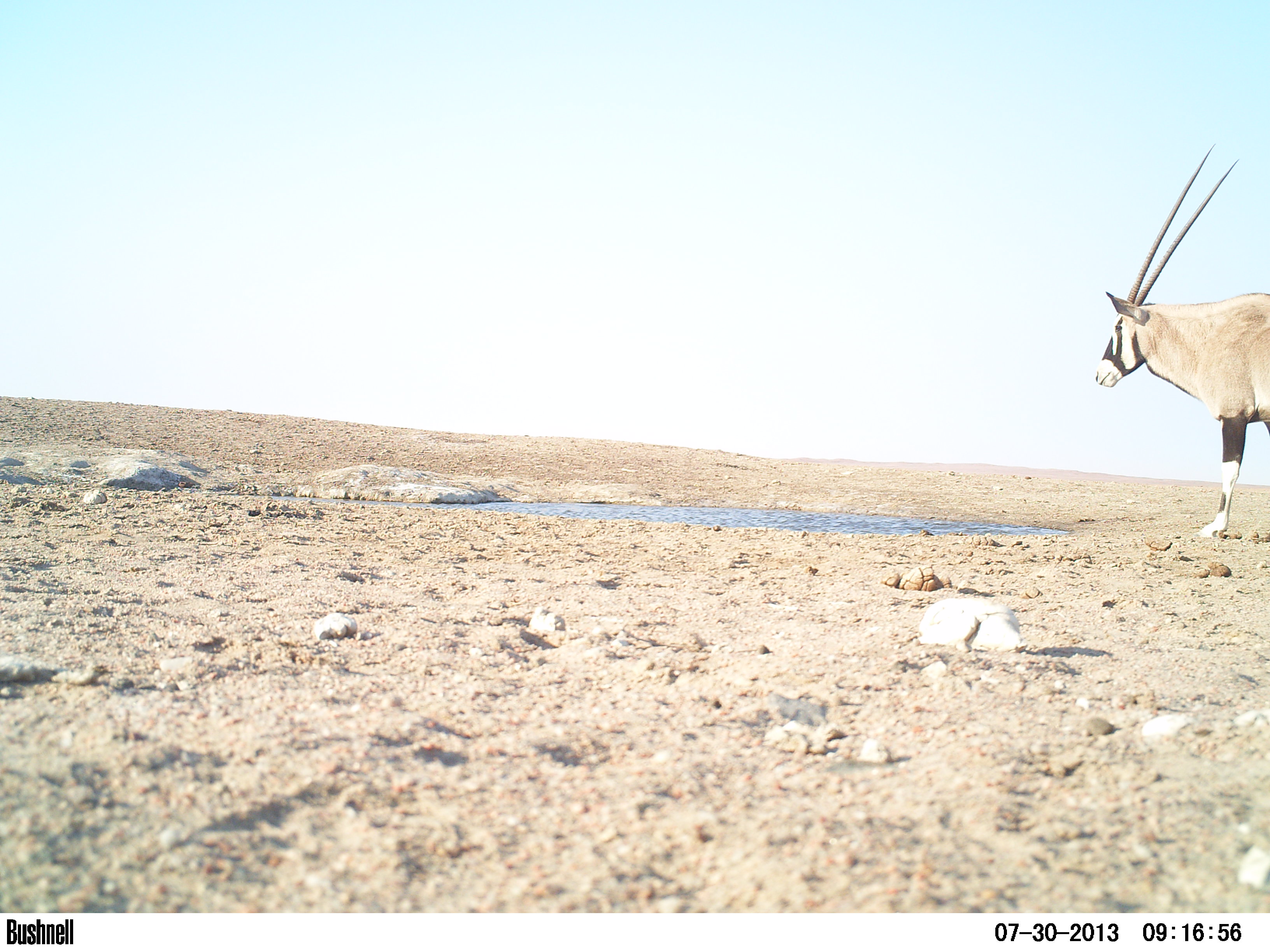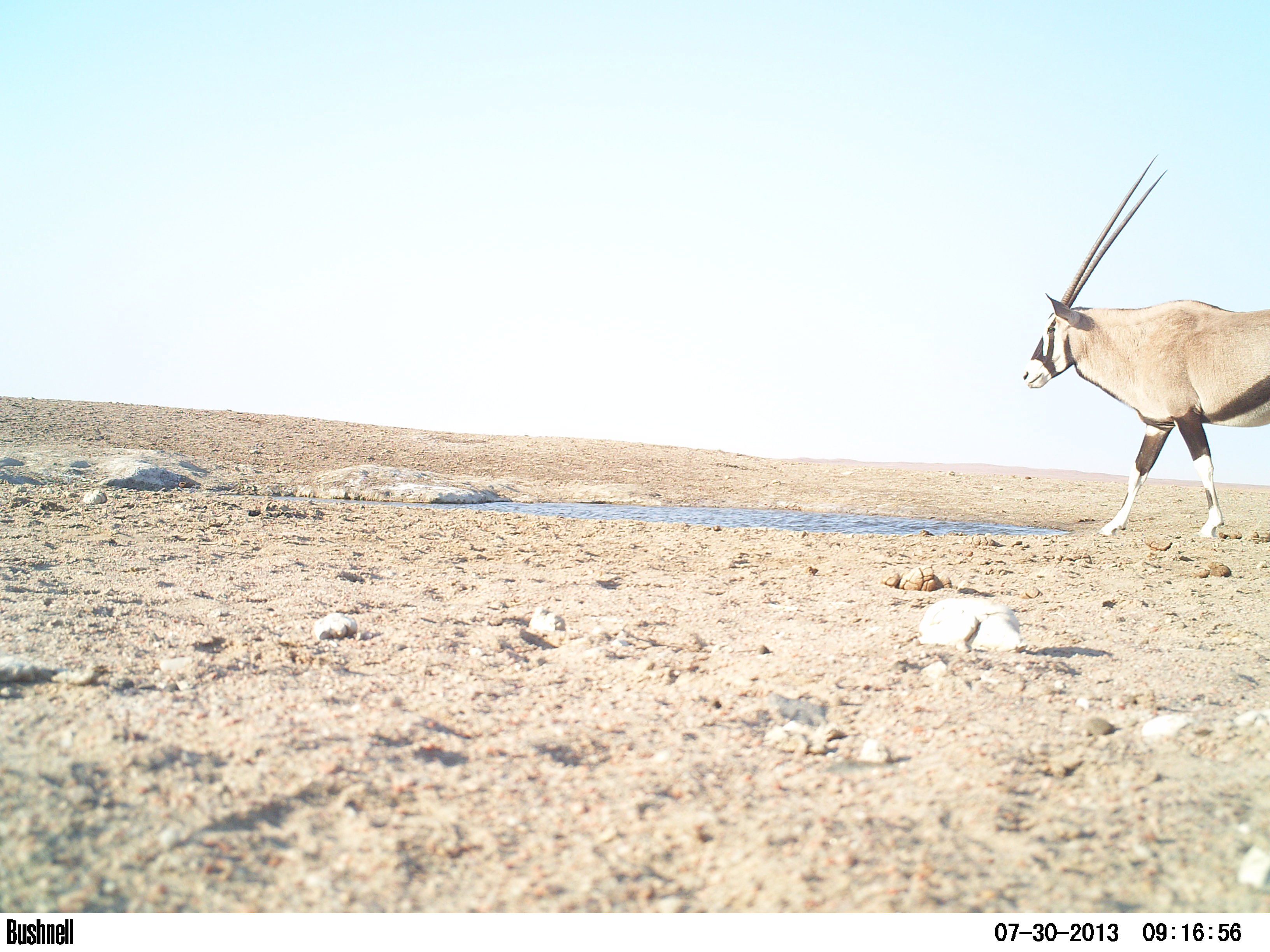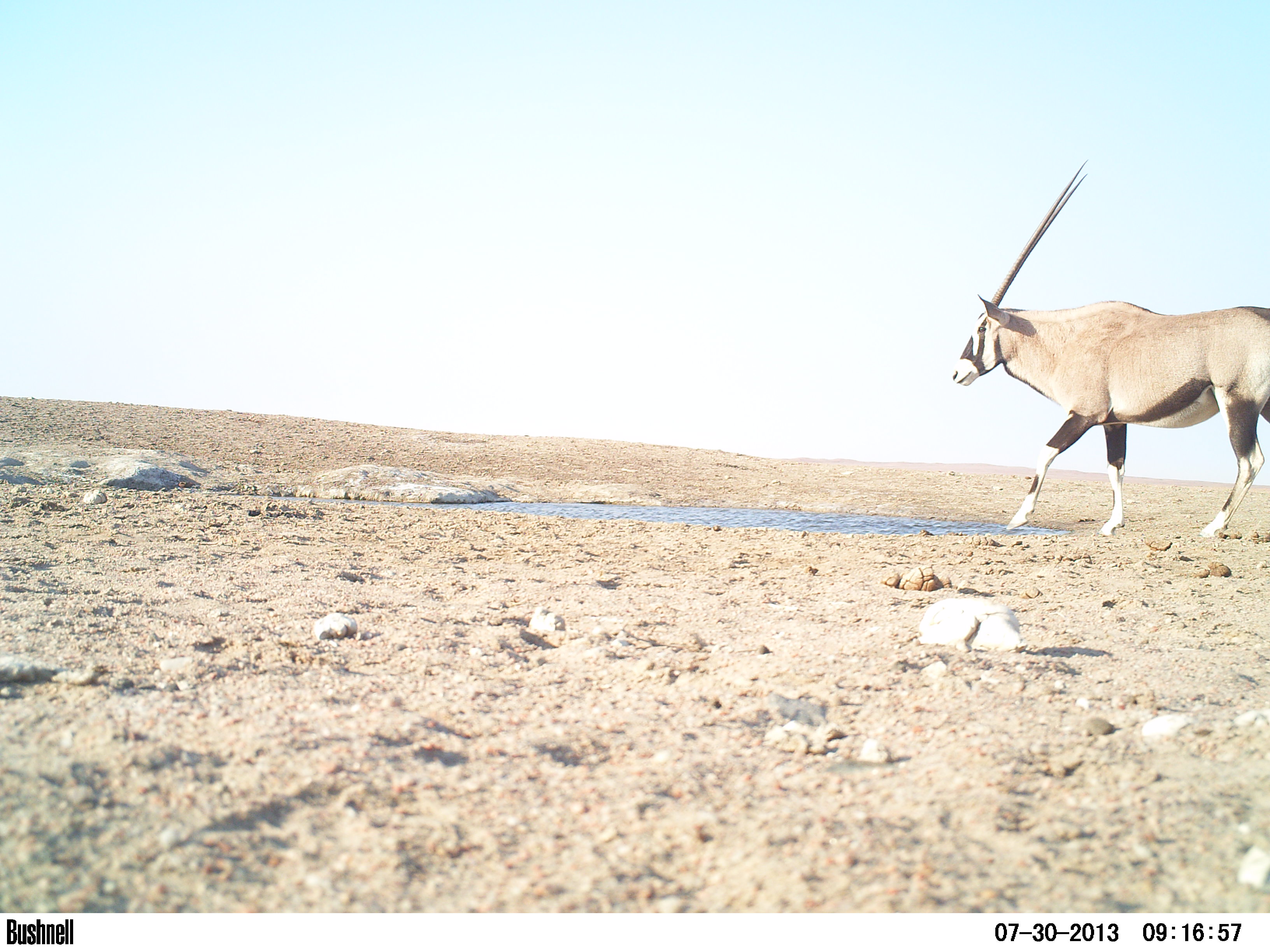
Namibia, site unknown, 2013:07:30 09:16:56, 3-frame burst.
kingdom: Animalia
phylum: Chordata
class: Mammalia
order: Artiodactyla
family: Bovidae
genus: Oryx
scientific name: Oryx gazella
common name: gemsbok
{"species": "Oryx gazella (gemsbok)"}